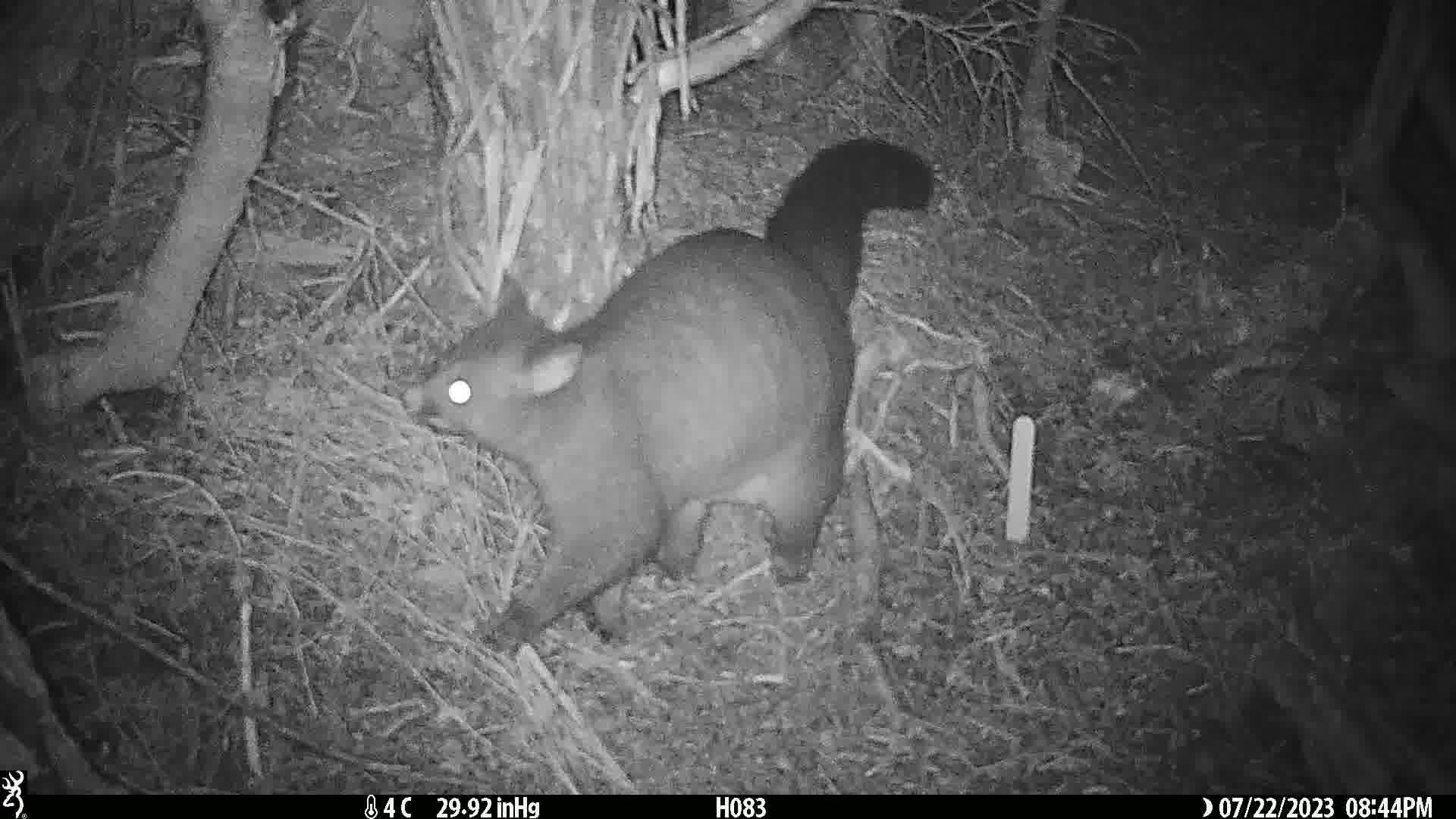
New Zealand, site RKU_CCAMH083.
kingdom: Animalia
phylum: Chordata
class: Mammalia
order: Diprotodontia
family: Phalangeridae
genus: Trichosurus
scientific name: Trichosurus vulpecula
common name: common brushtail possum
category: possum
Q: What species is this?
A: Possum (common brushtail possum) (Trichosurus vulpecula).